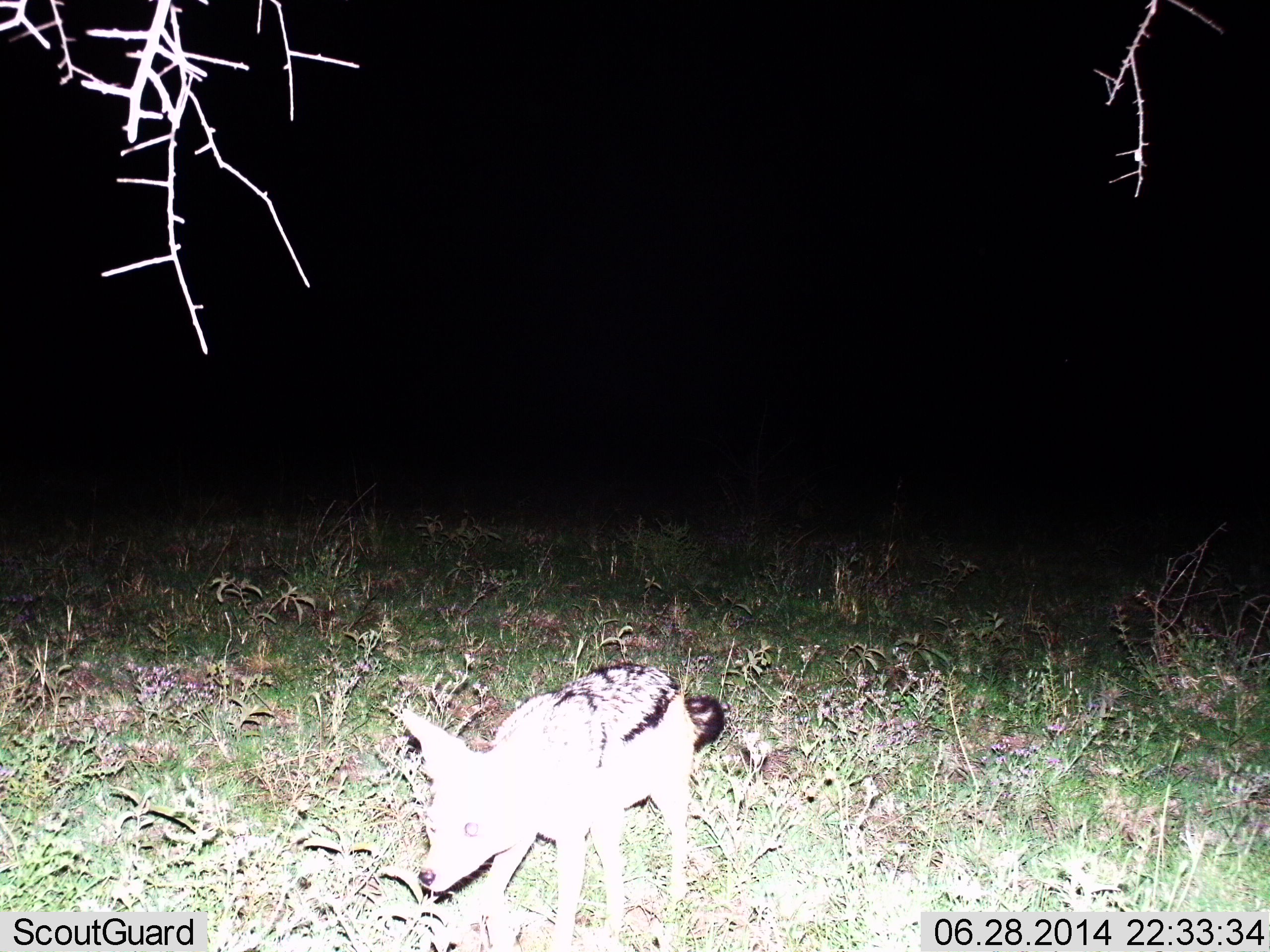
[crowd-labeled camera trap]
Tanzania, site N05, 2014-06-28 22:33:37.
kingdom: Animalia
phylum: Chordata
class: Mammalia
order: Carnivora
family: Canidae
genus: Lupulella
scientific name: Lupulella mesomelas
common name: black-backed jackal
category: jackal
Jackal (black-backed jackal) (Lupulella mesomelas), count 1. Behavior (volunteer vote fractions): standing 60%, resting 0%, moving 40%, interacting 0%. Young present (vote fraction): 0%. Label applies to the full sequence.